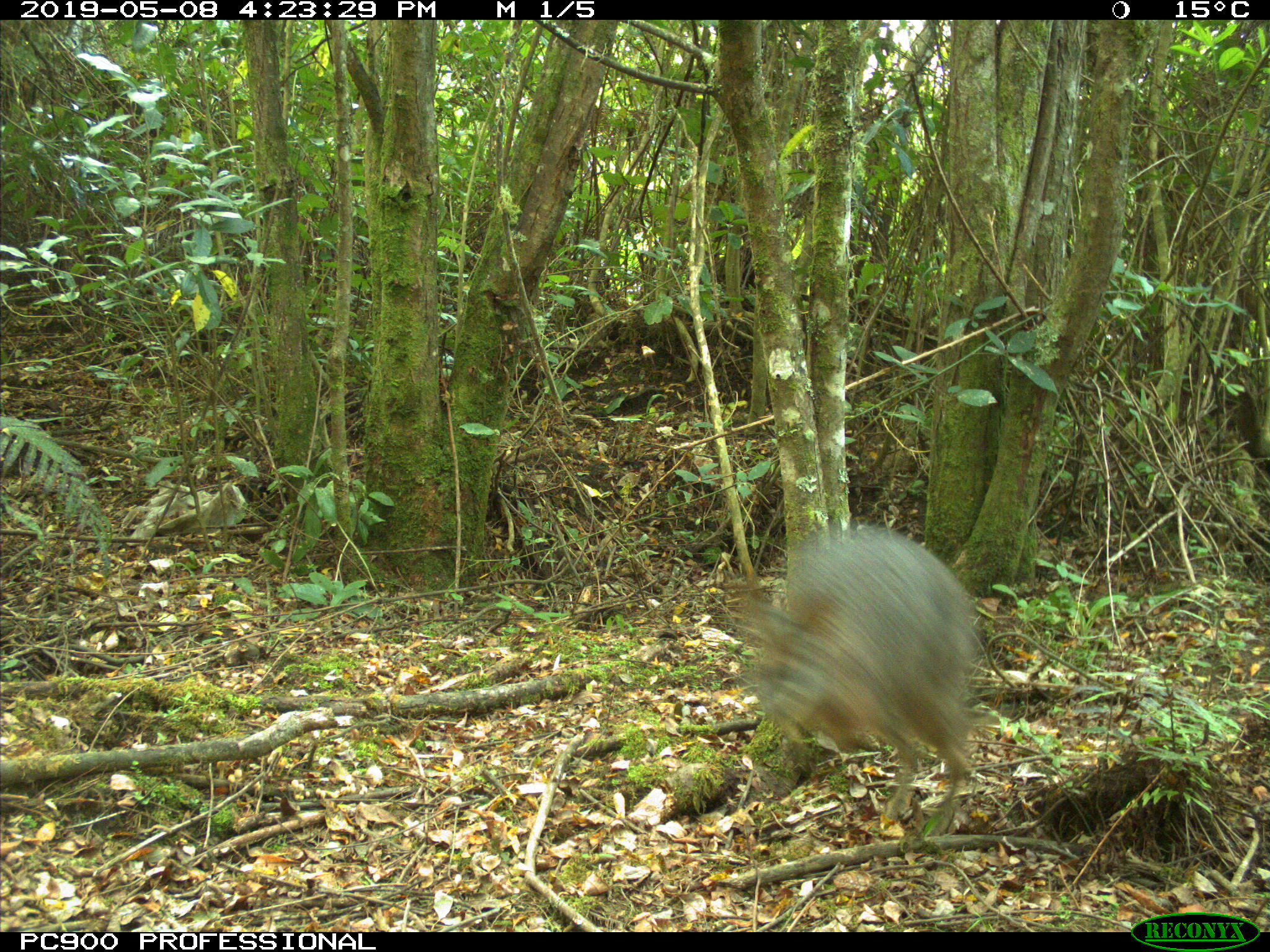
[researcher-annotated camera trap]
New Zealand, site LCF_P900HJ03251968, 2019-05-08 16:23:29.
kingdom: Animalia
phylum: Chordata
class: Mammalia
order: Diprotodontia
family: Macropodidae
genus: Notamacropus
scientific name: Notamacropus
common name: wallaby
Wallaby (Notamacropus).